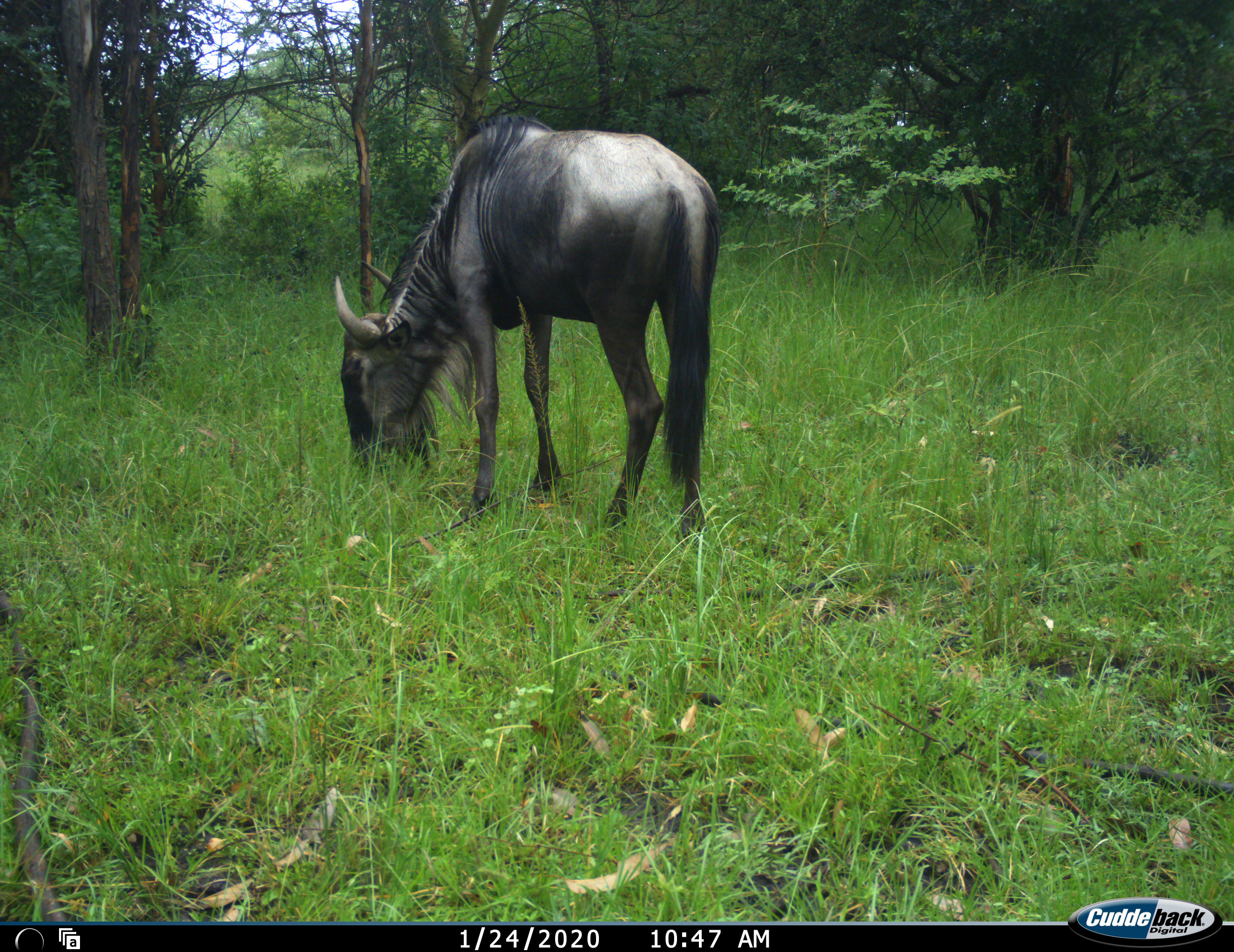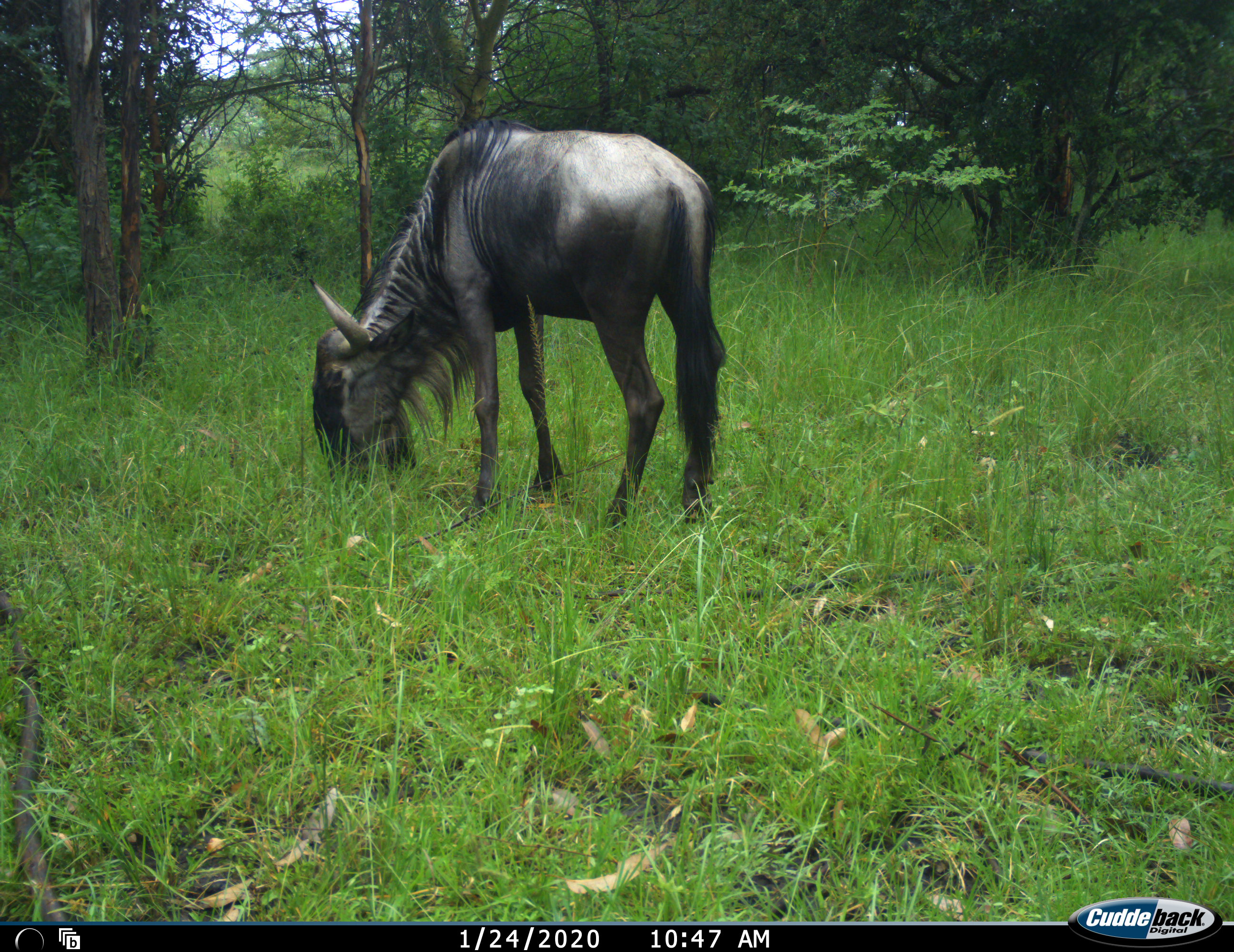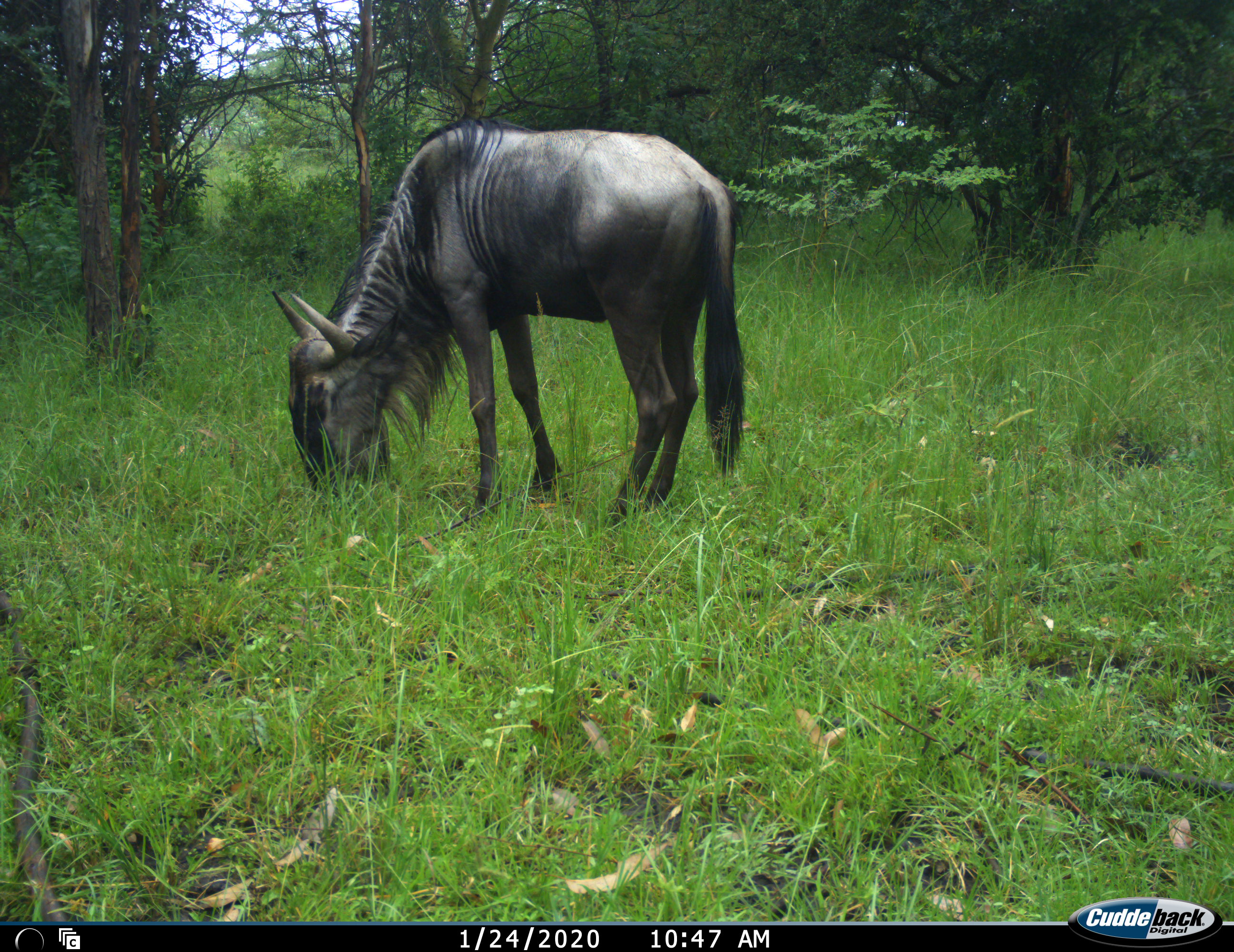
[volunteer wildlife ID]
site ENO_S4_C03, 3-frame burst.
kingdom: Animalia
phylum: Chordata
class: Mammalia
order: Artiodactyla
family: Bovidae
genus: Connochaetes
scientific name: Connochaetes taurinus taurinus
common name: blue wildebeest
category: wildebeestblue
Wildebeestblue (blue wildebeest) (Connochaetes taurinus taurinus), count 1. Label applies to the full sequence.